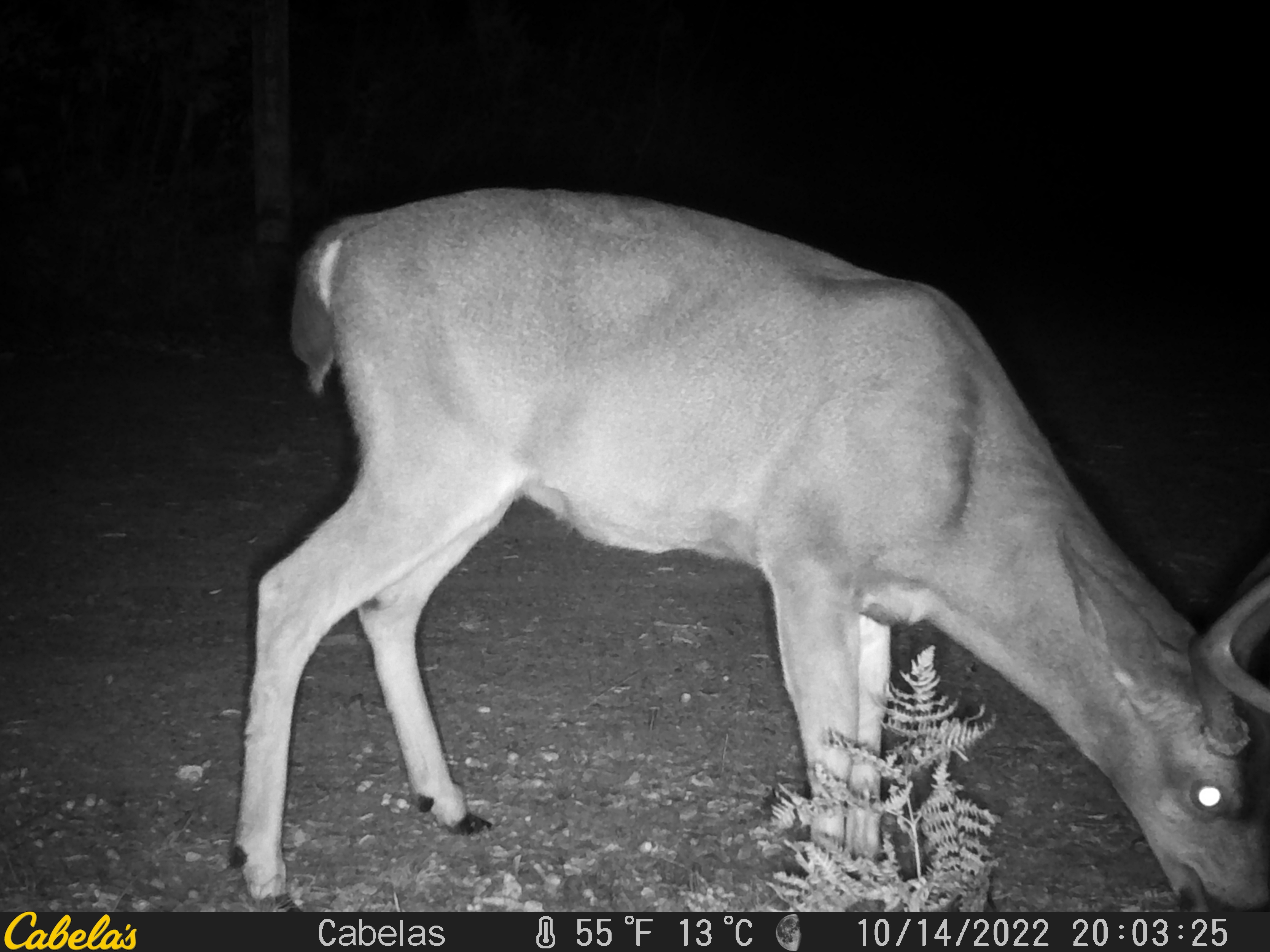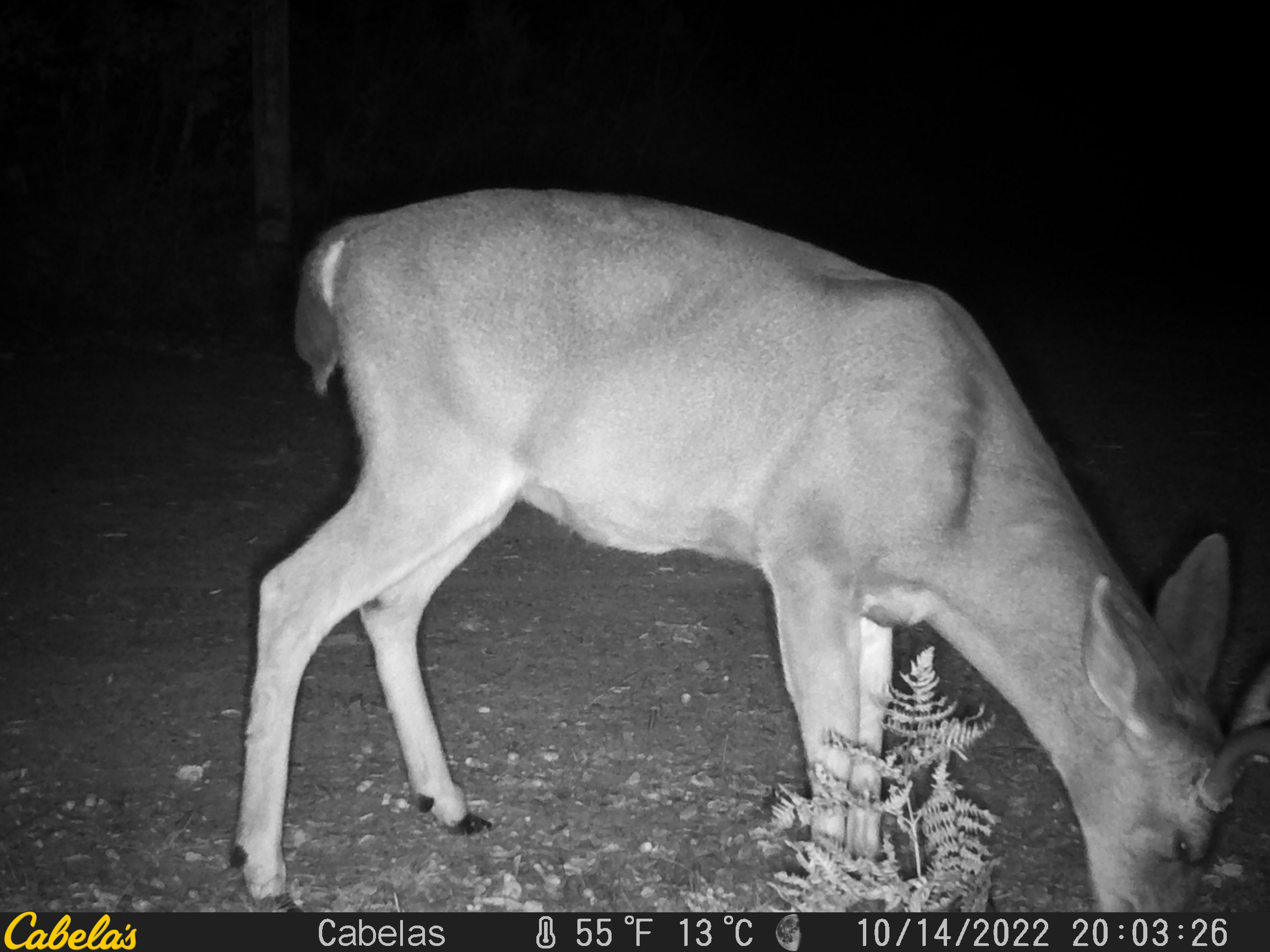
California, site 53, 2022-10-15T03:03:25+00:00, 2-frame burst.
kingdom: Animalia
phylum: Chordata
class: Mammalia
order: Artiodactyla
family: Cervidae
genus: Odocoileus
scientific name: Odocoileus hemionus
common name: mule deer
Mule deer (Odocoileus hemionus).